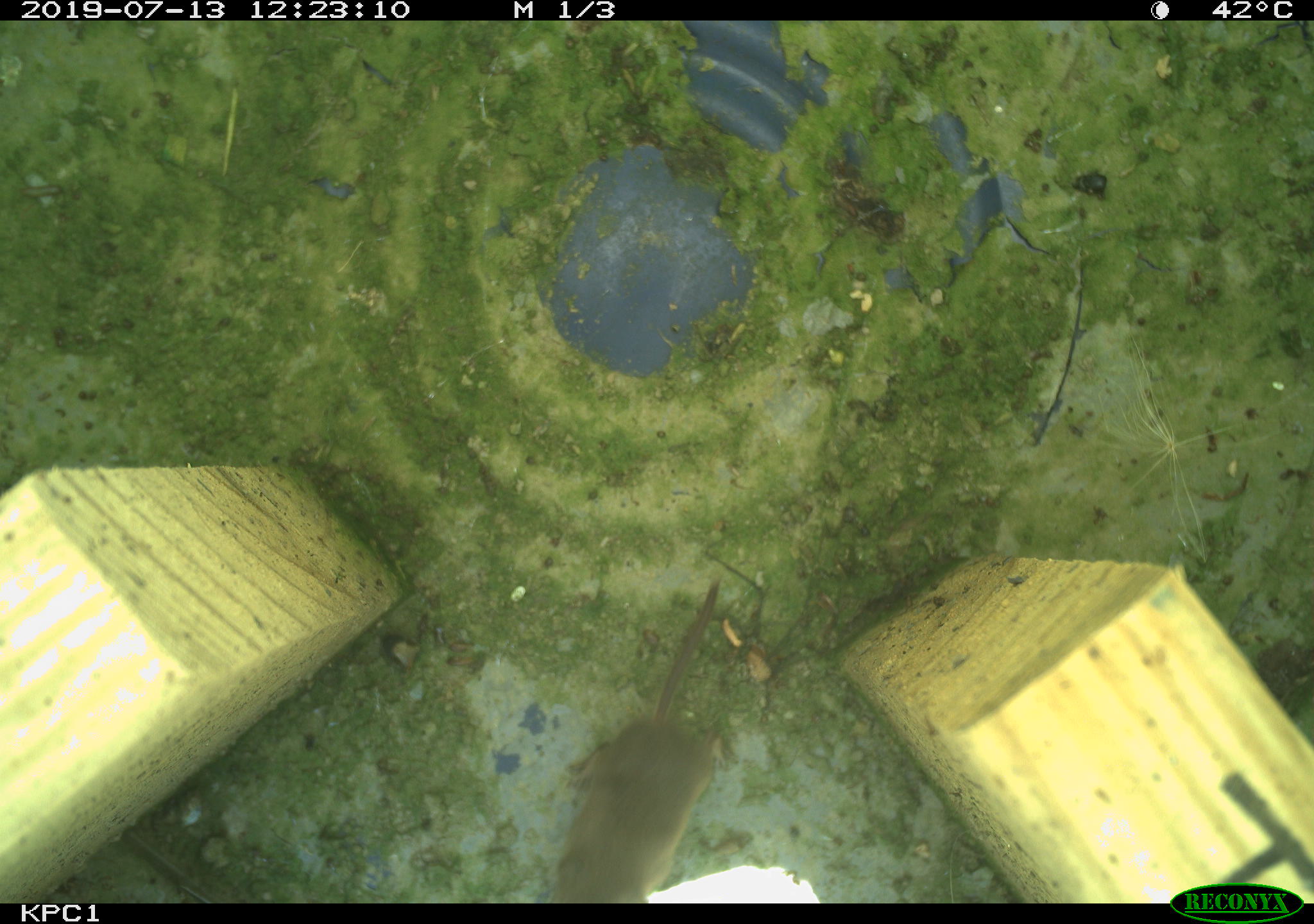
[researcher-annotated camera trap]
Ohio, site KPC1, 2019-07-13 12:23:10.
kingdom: Animalia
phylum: Chordata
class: Mammalia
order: Eulipotyphla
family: Soricidae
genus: Sorex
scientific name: Sorex cinereus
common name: masked shrew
Masked shrew (Sorex cinereus).